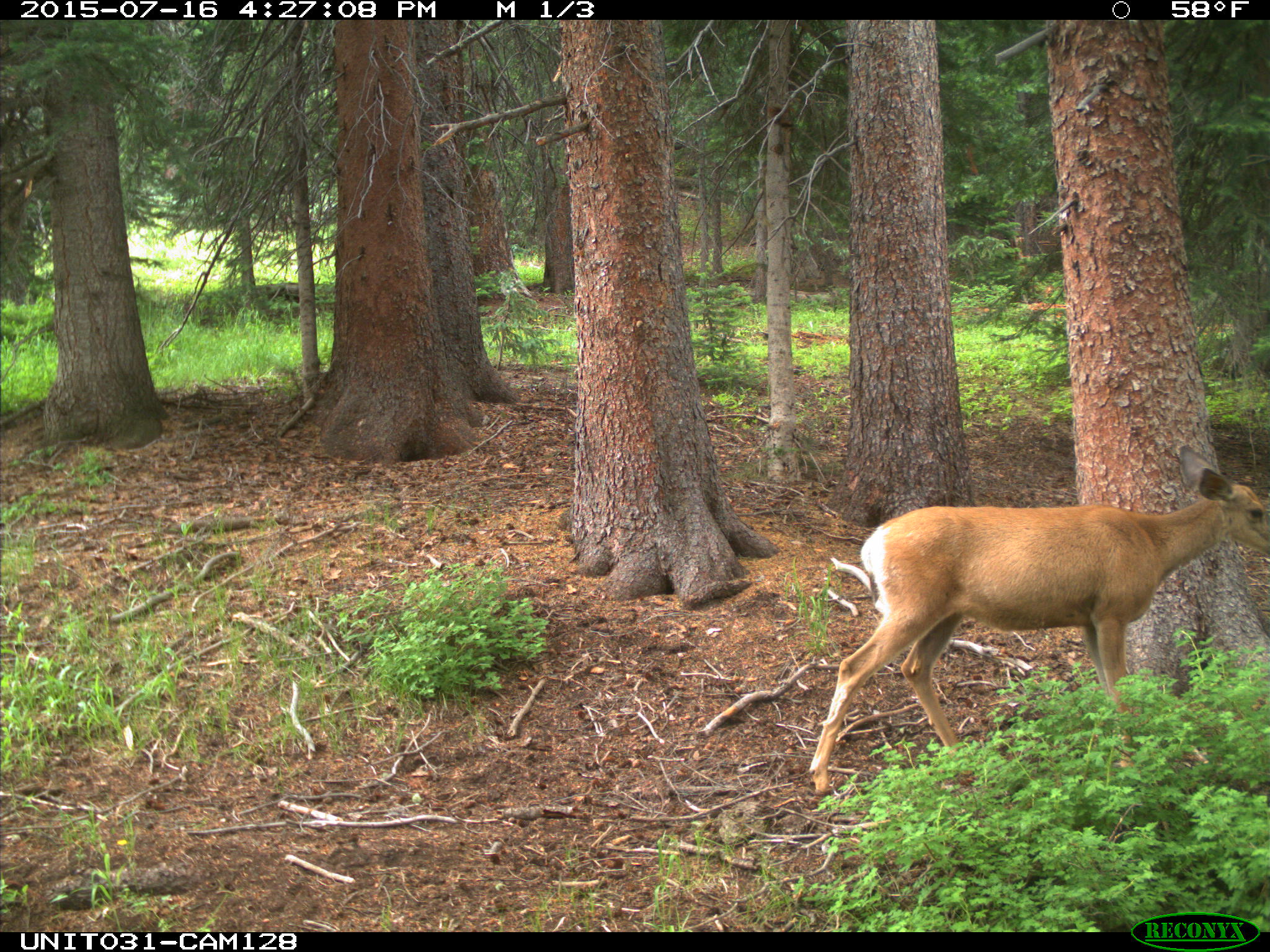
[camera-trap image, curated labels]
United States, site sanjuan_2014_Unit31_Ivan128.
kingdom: Animalia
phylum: Chordata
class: Mammalia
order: Artiodactyla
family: Cervidae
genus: Odocoileus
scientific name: Odocoileus hemionus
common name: mule deer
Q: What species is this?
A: Odocoileus hemionus (mule deer).